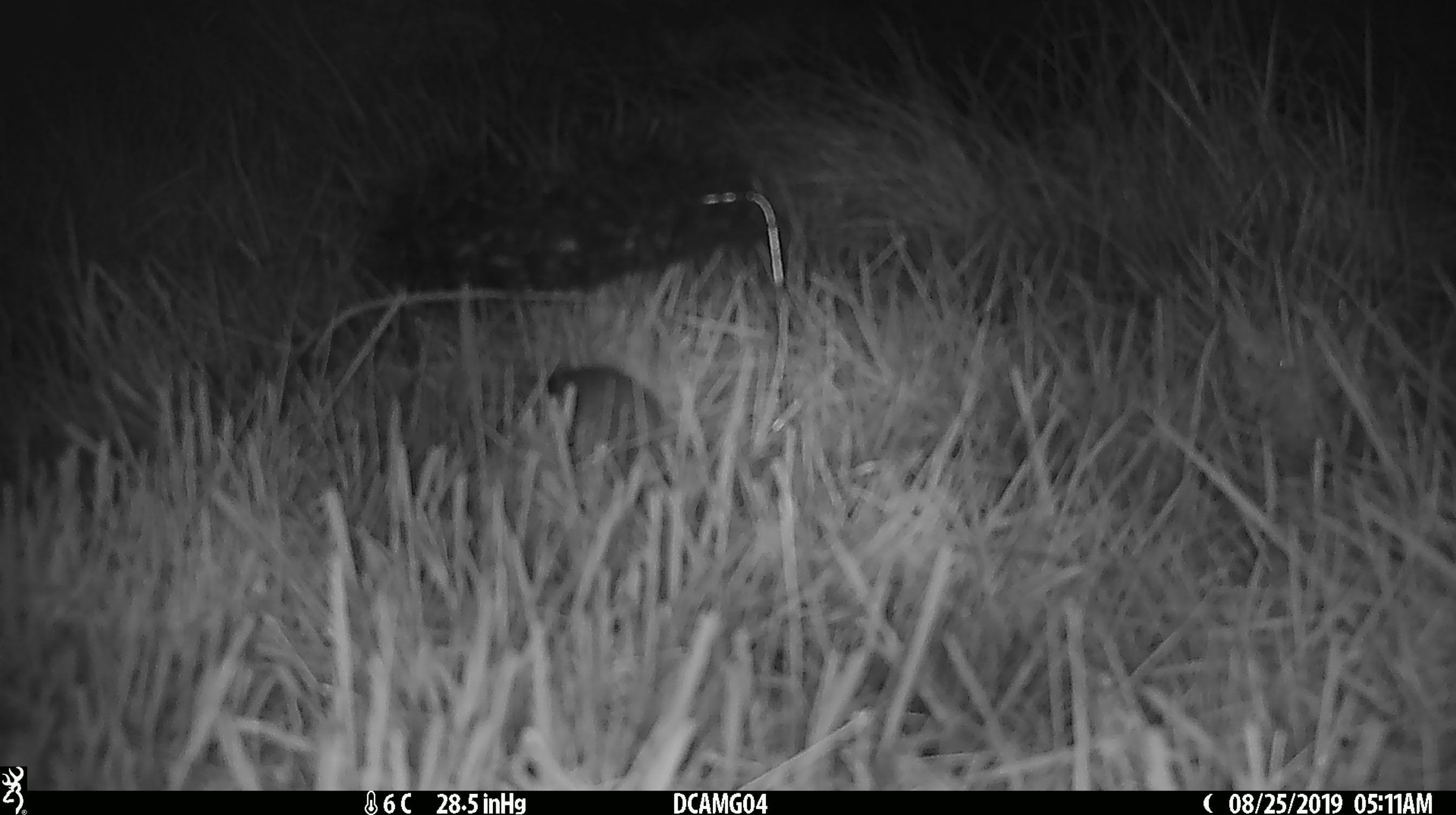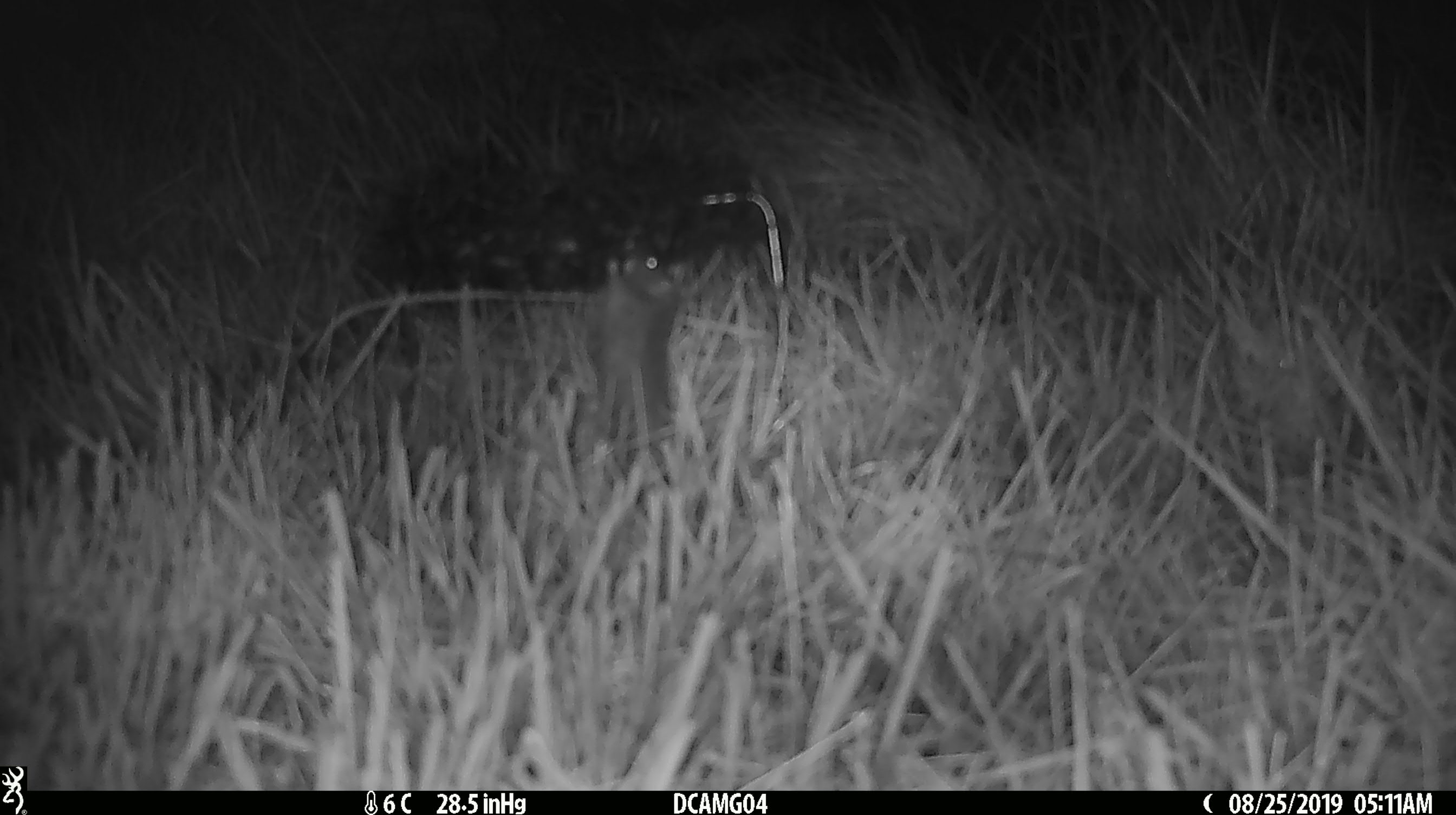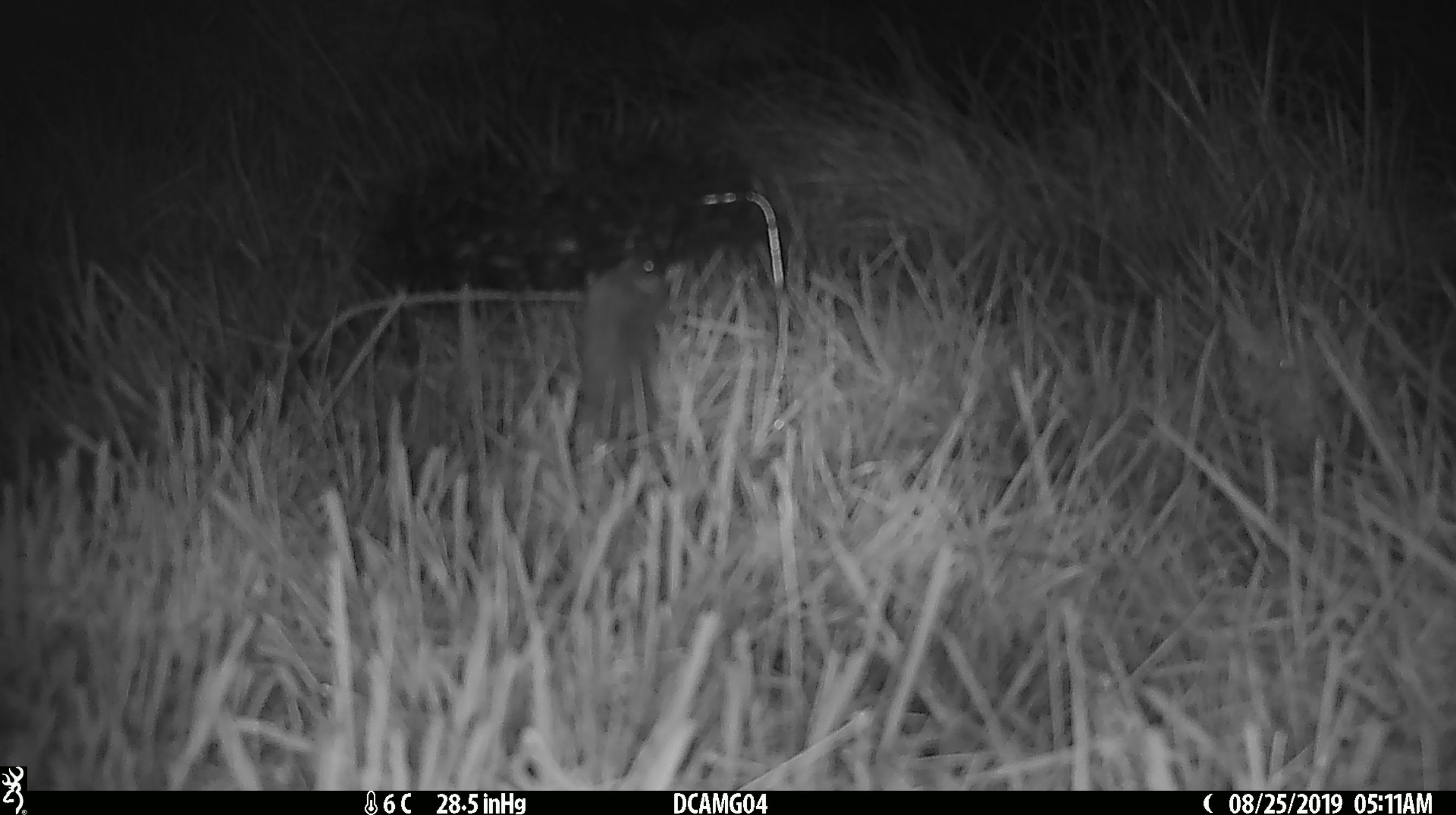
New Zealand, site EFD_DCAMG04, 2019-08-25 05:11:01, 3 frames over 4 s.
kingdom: Animalia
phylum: Chordata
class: Mammalia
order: Rodentia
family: Muridae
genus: Mus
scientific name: Mus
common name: mouse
Mouse (Mus).